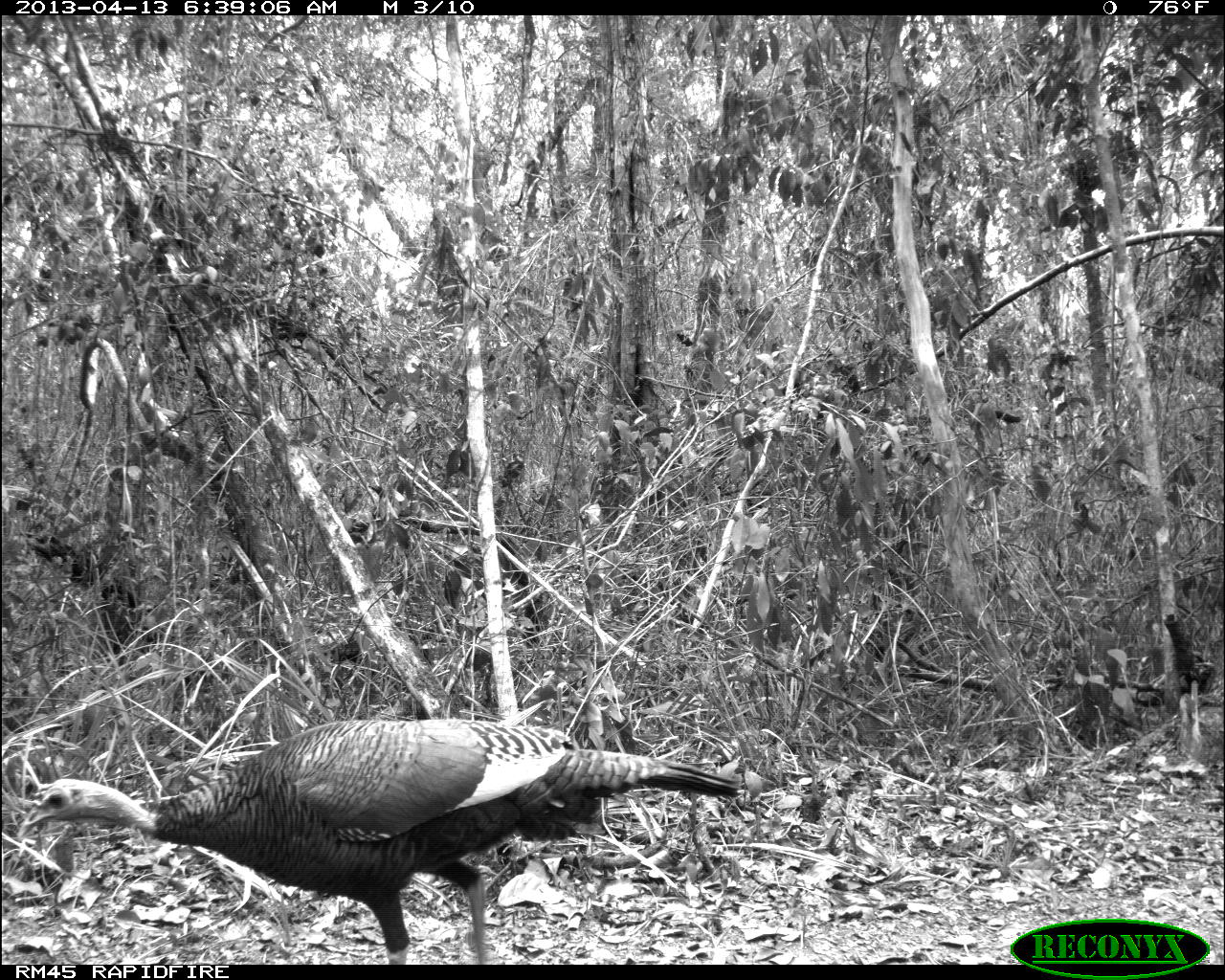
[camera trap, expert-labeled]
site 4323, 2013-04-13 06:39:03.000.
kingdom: Animalia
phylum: Chordata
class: Aves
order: Galliformes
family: Phasianidae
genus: Meleagris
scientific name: Meleagris ocellata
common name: ocellated turkey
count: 1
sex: female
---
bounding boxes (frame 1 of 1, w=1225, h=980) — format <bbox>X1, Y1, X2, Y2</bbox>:
meleagris ocellata: <bbox>17, 717, 741, 964</bbox>